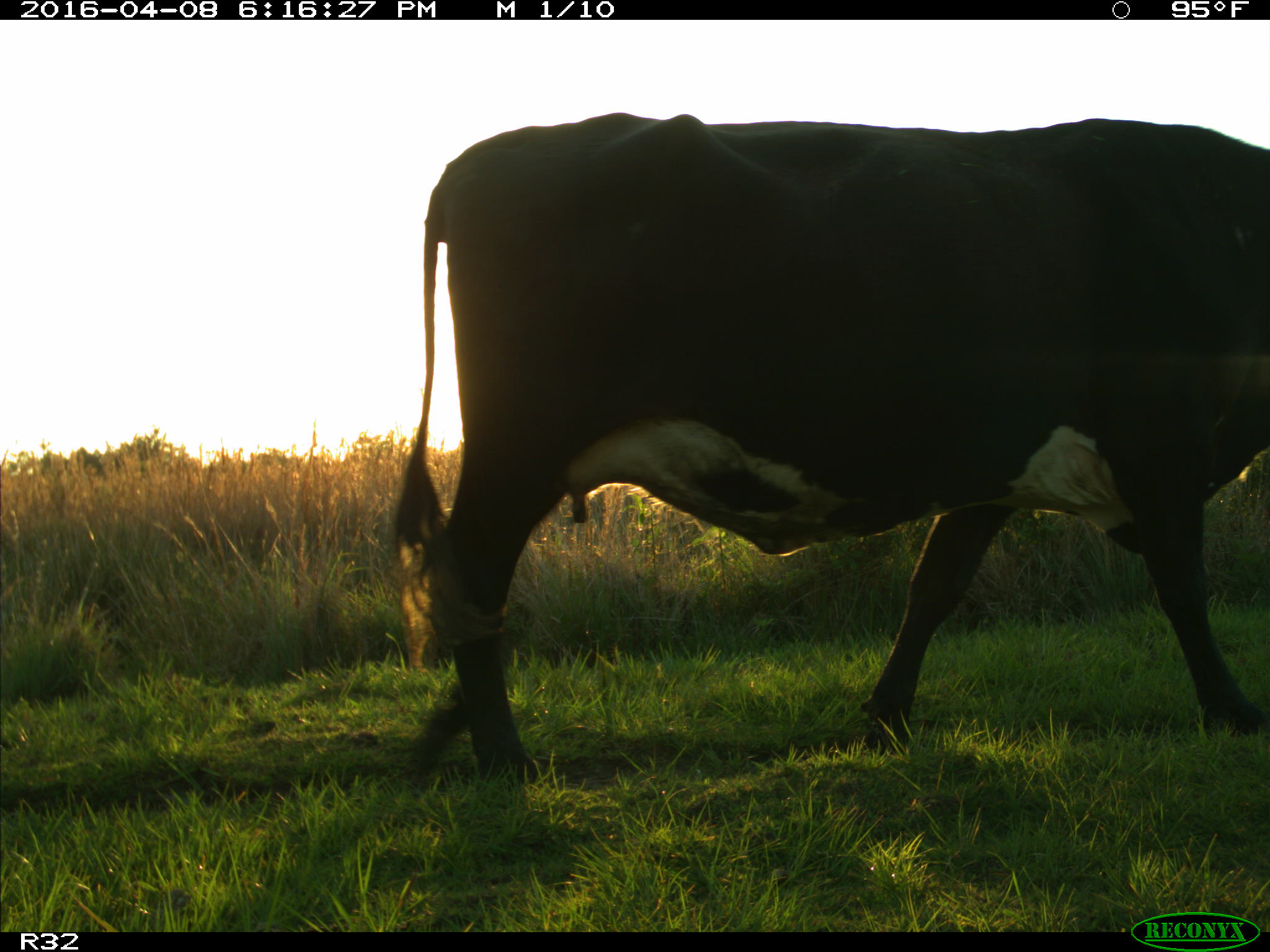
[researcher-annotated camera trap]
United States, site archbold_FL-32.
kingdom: Animalia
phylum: Chordata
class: Mammalia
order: Artiodactyla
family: Bovidae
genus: Bos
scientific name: Bos taurus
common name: domestic cow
Bos taurus (domestic cow).